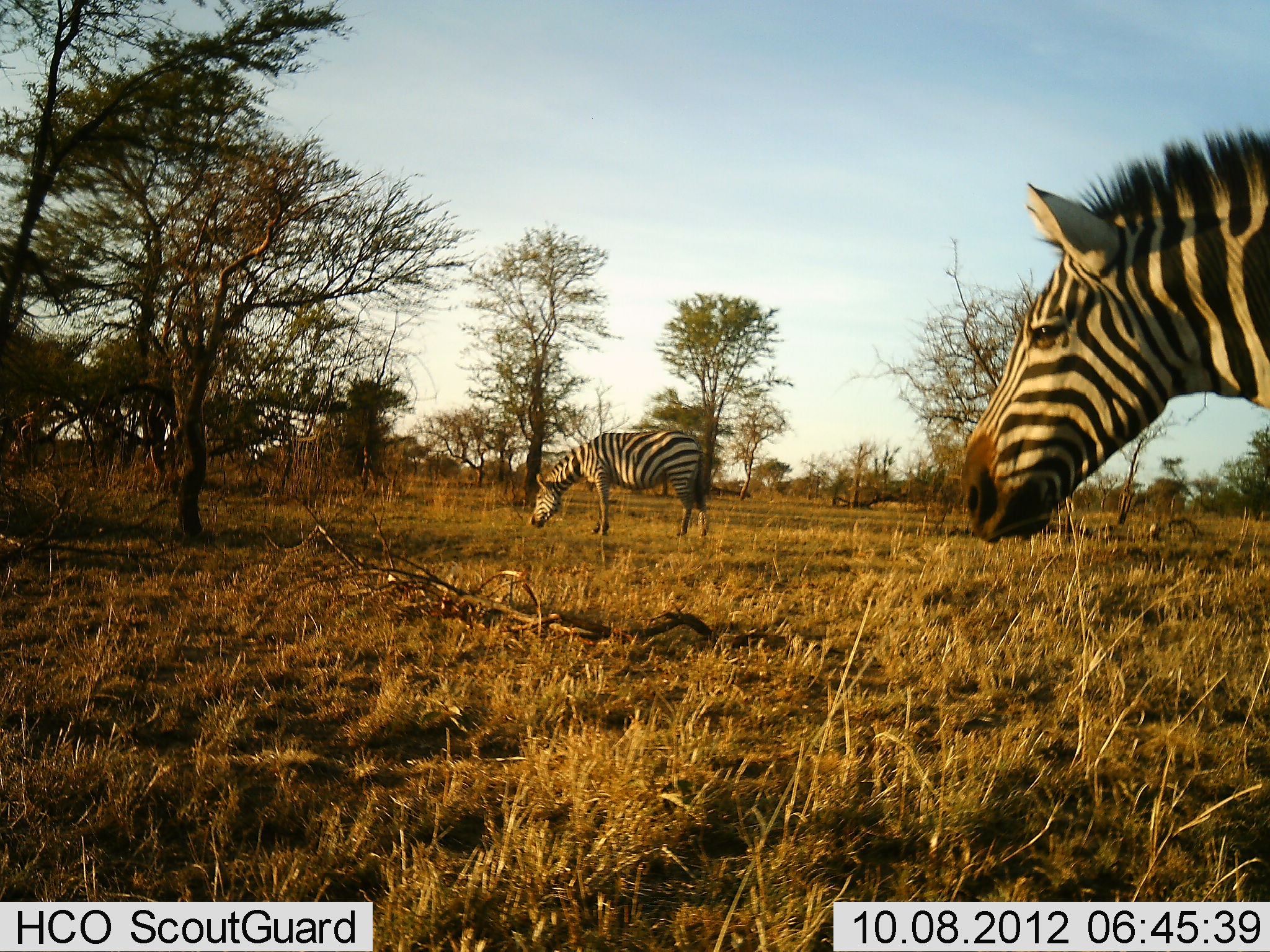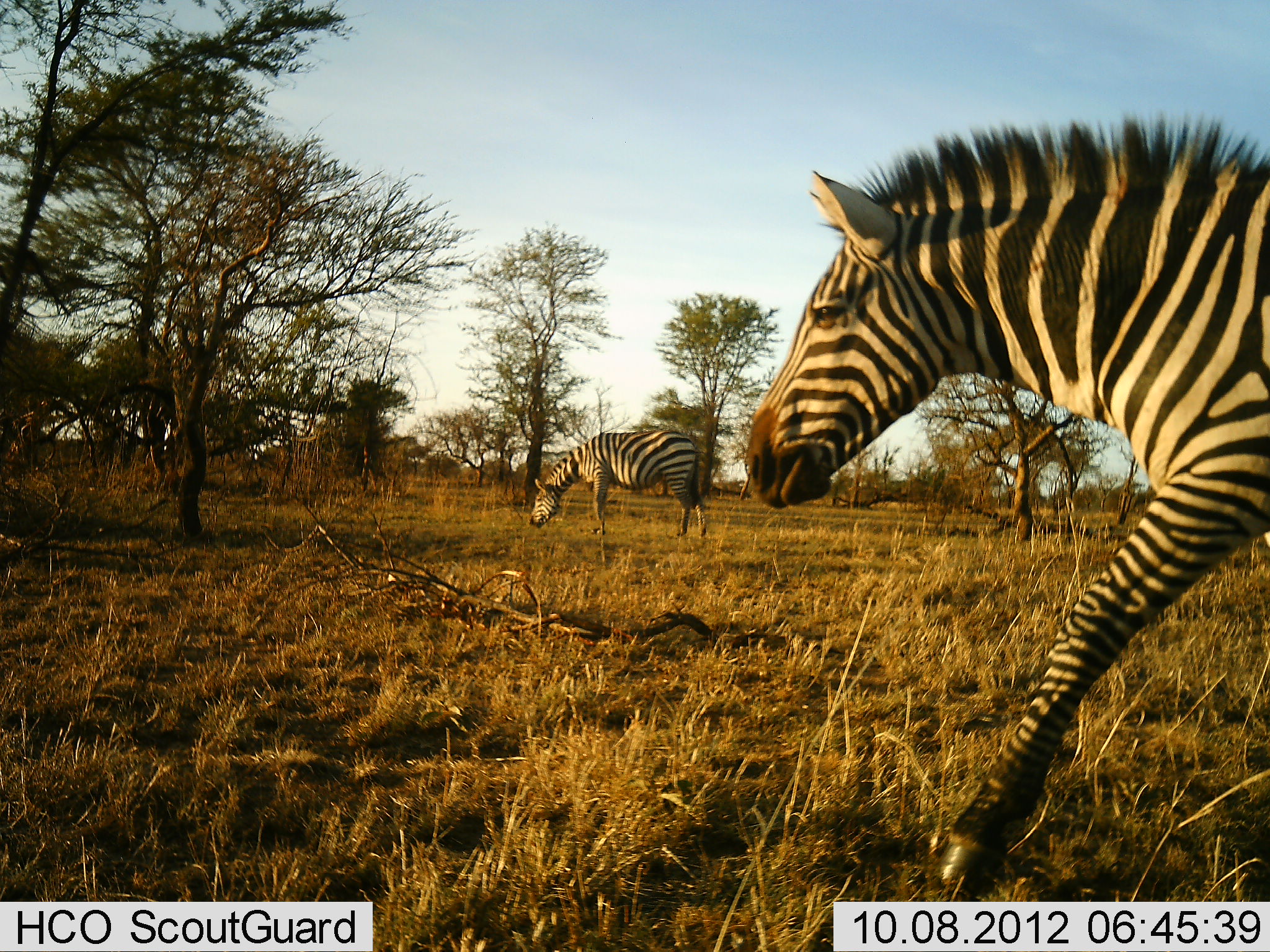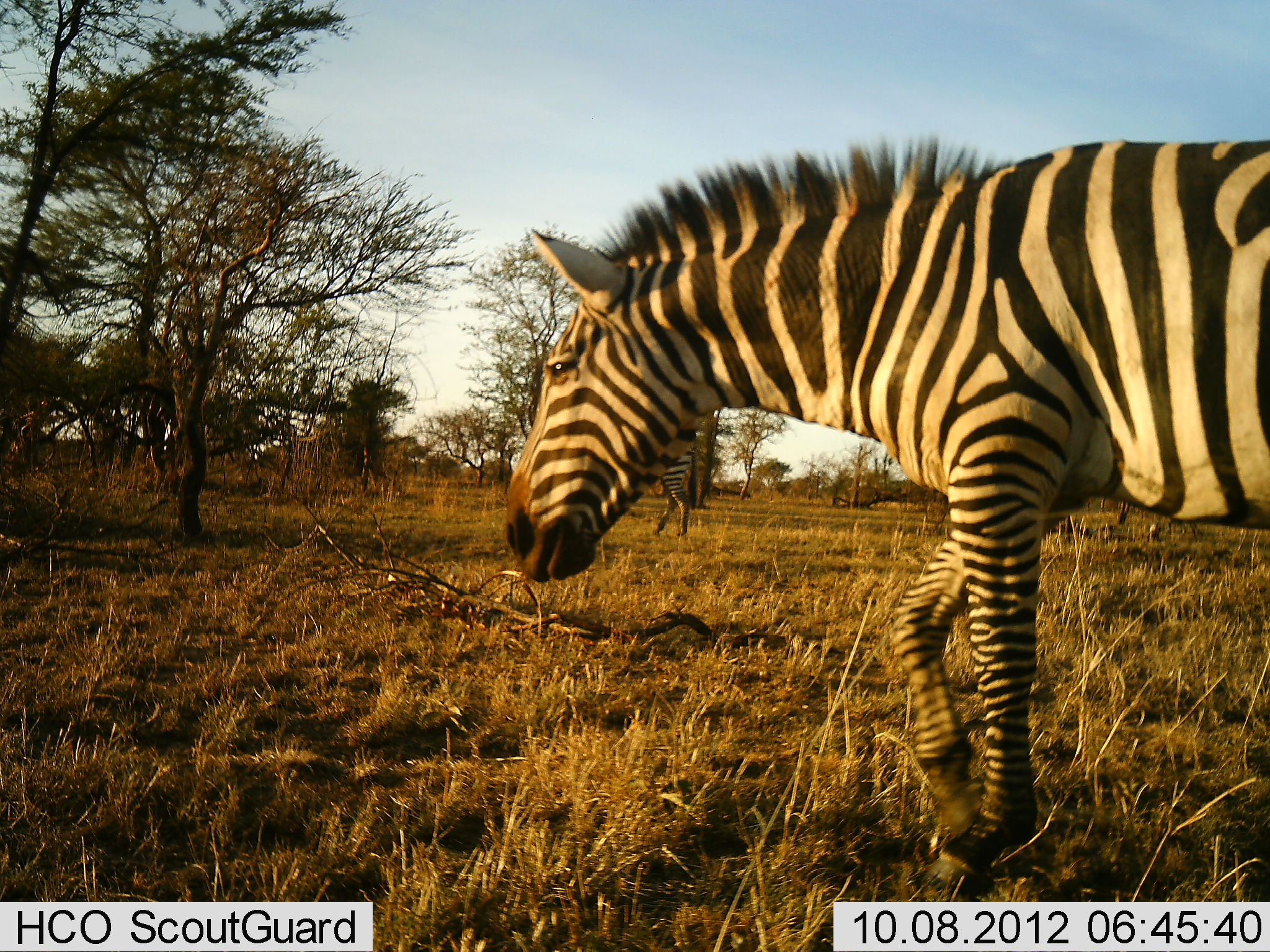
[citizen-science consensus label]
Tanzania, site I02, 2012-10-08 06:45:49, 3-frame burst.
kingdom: Animalia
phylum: Chordata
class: Mammalia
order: Perissodactyla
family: Equidae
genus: Equus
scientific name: Equus quagga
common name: plains zebra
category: zebra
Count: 2.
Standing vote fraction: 10%.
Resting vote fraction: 0%.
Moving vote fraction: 100%.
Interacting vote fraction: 0%.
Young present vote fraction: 0%.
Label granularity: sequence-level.